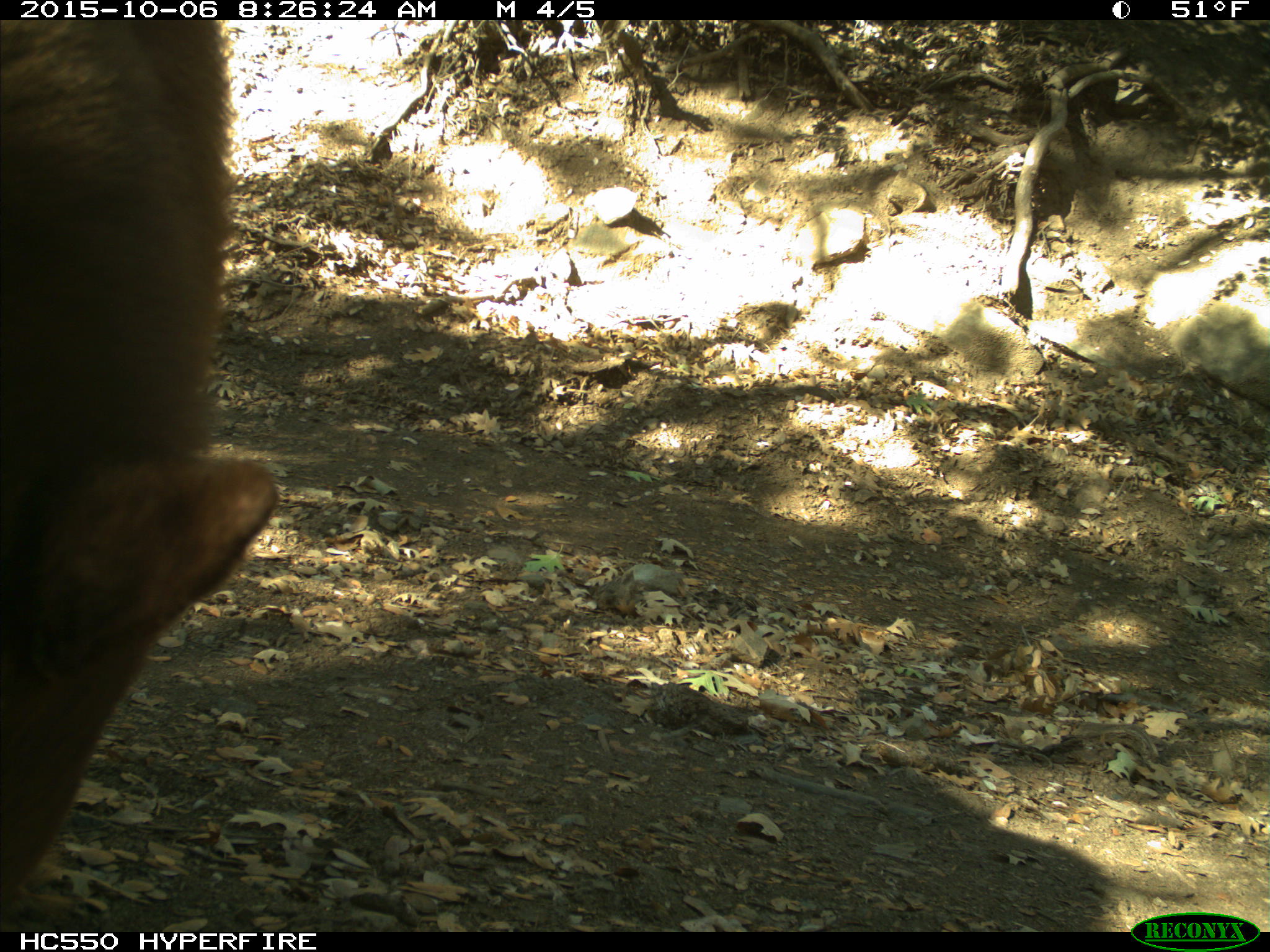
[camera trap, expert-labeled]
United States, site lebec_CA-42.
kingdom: Animalia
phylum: Chordata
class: Mammalia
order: Carnivora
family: Ursidae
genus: Ursus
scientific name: Ursus americanus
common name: american black bear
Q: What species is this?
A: Ursus americanus (american black bear).